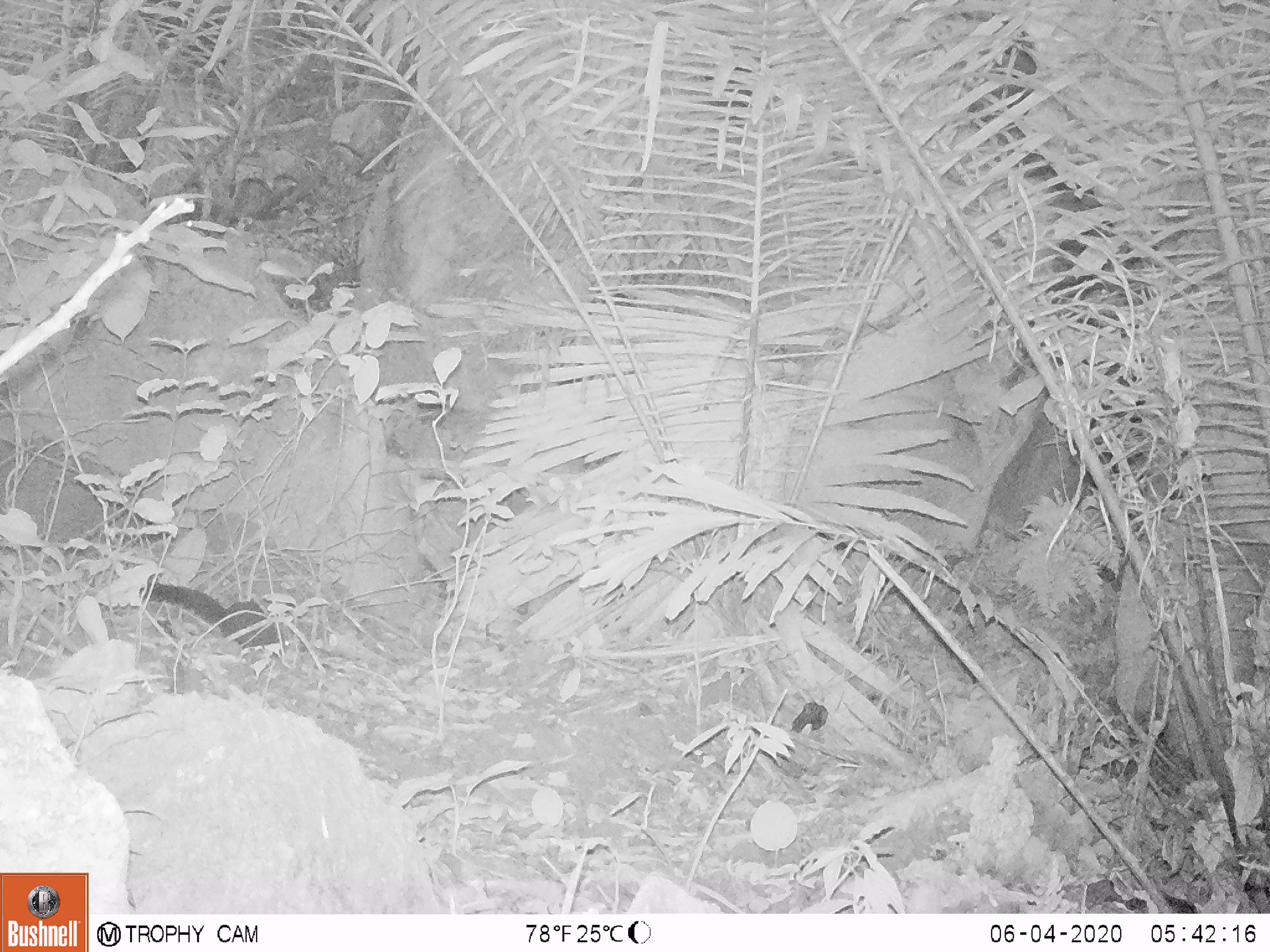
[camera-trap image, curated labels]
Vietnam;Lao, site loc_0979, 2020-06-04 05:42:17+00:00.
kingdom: Animalia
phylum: Chordata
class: Mammalia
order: Rodentia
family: Sciuridae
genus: Sciurus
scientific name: Sciurus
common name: squirrel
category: unidentified squirrel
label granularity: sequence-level